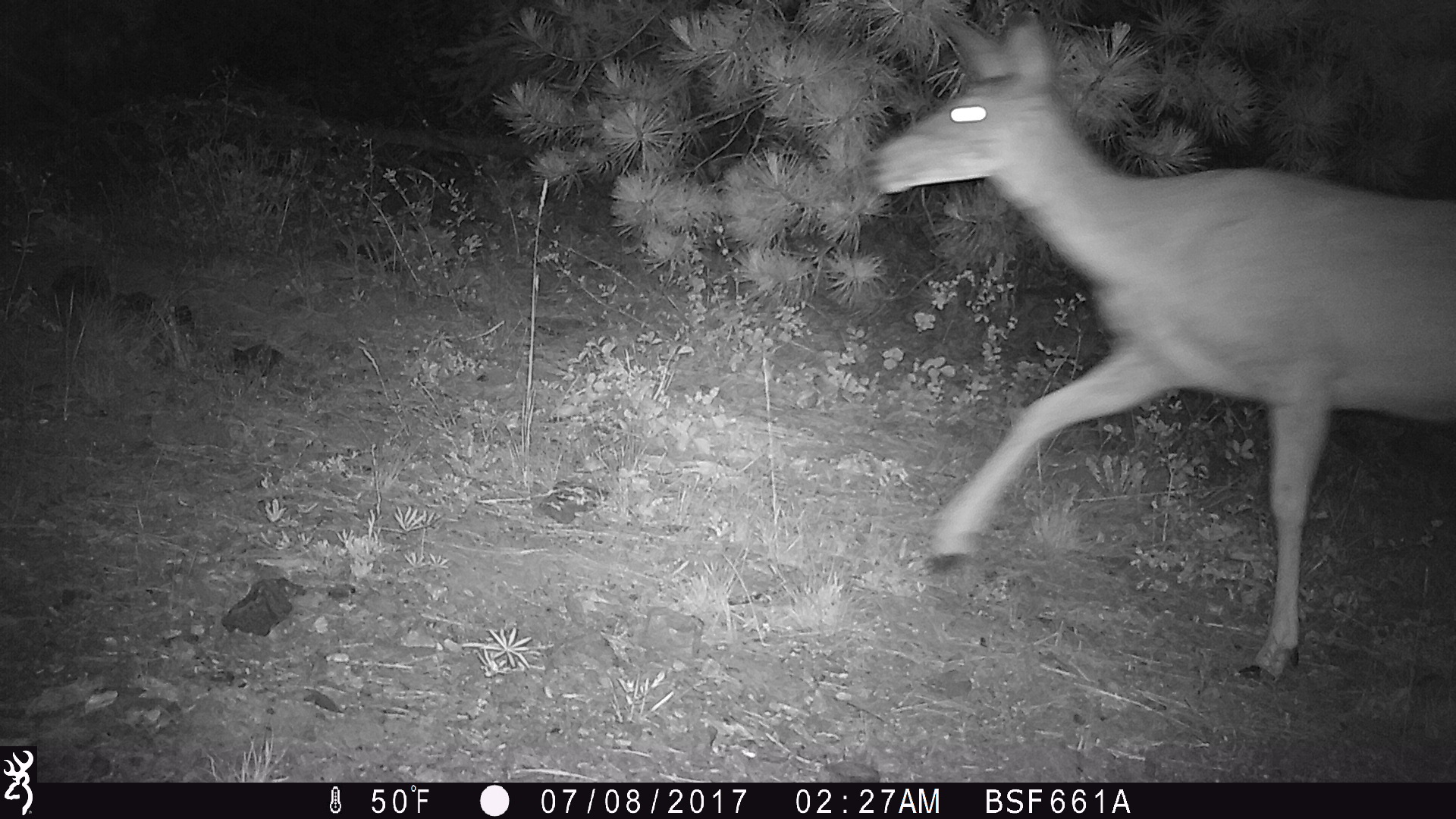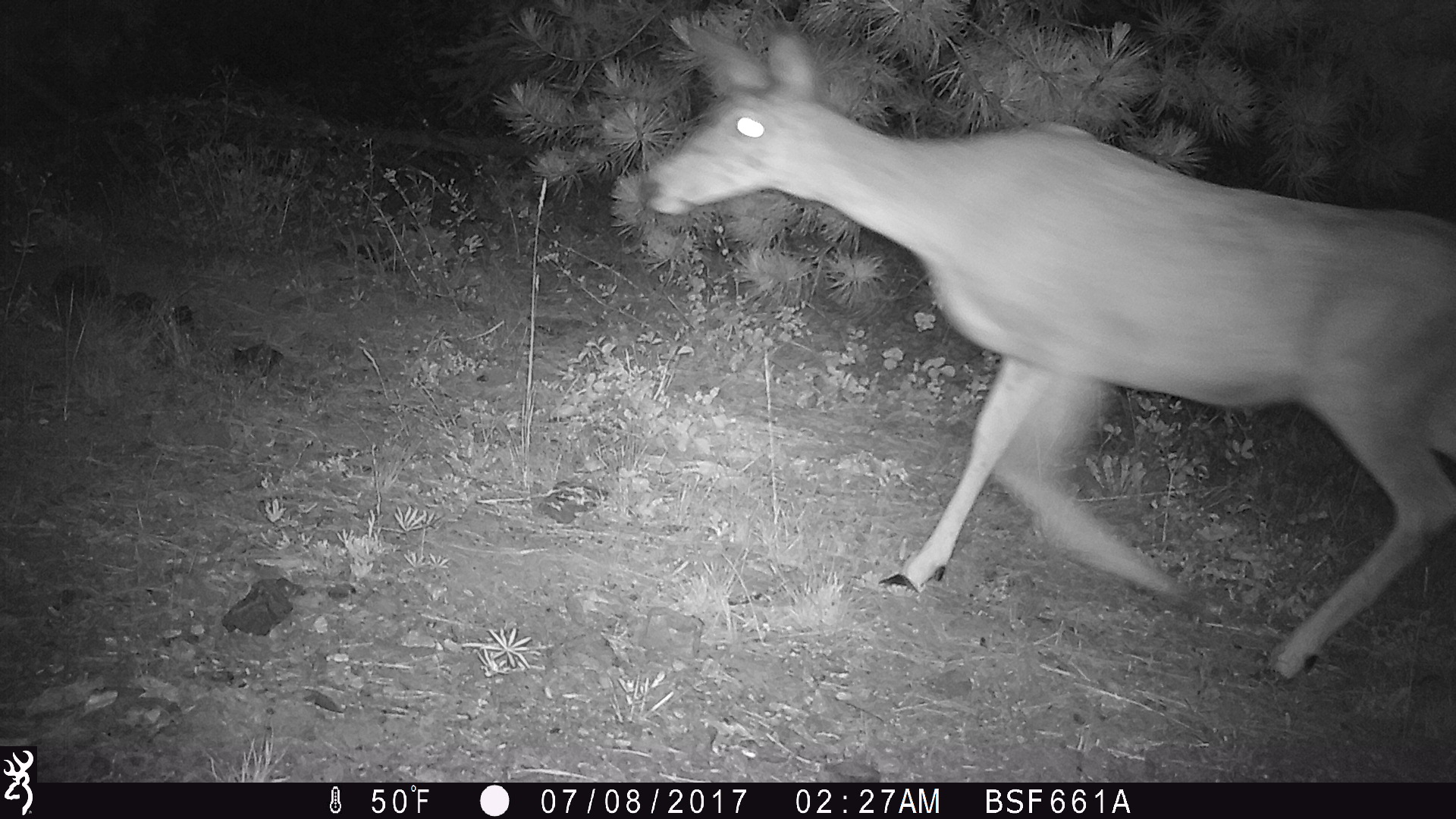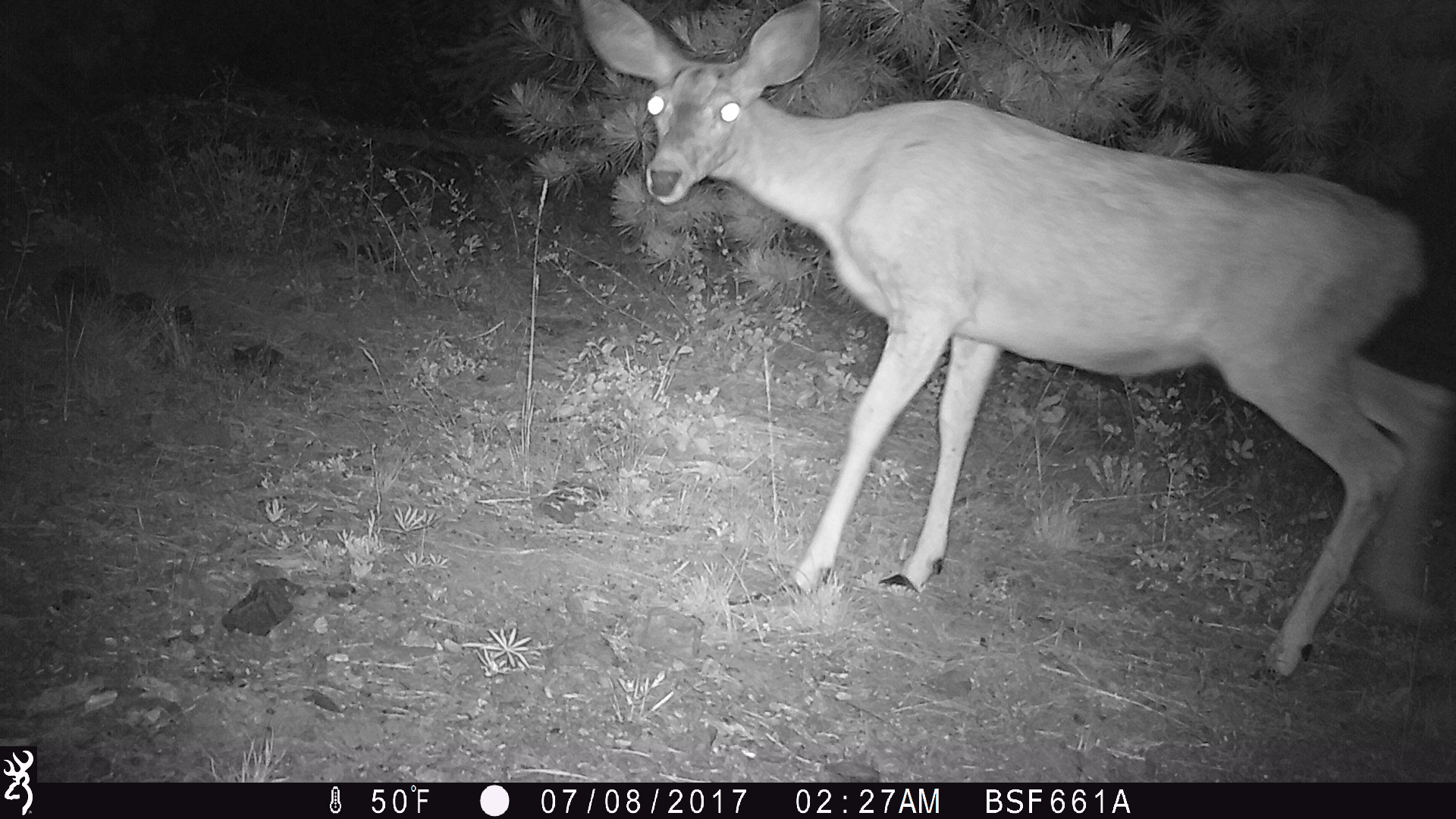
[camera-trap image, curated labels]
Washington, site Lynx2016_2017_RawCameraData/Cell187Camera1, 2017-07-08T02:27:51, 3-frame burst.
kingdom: Animalia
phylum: Chordata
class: Mammalia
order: Artiodactyla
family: Cervidae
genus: Odocoileus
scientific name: Odocoileus hemionus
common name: mule deer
Odocoileus hemionus (mule deer). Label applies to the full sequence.